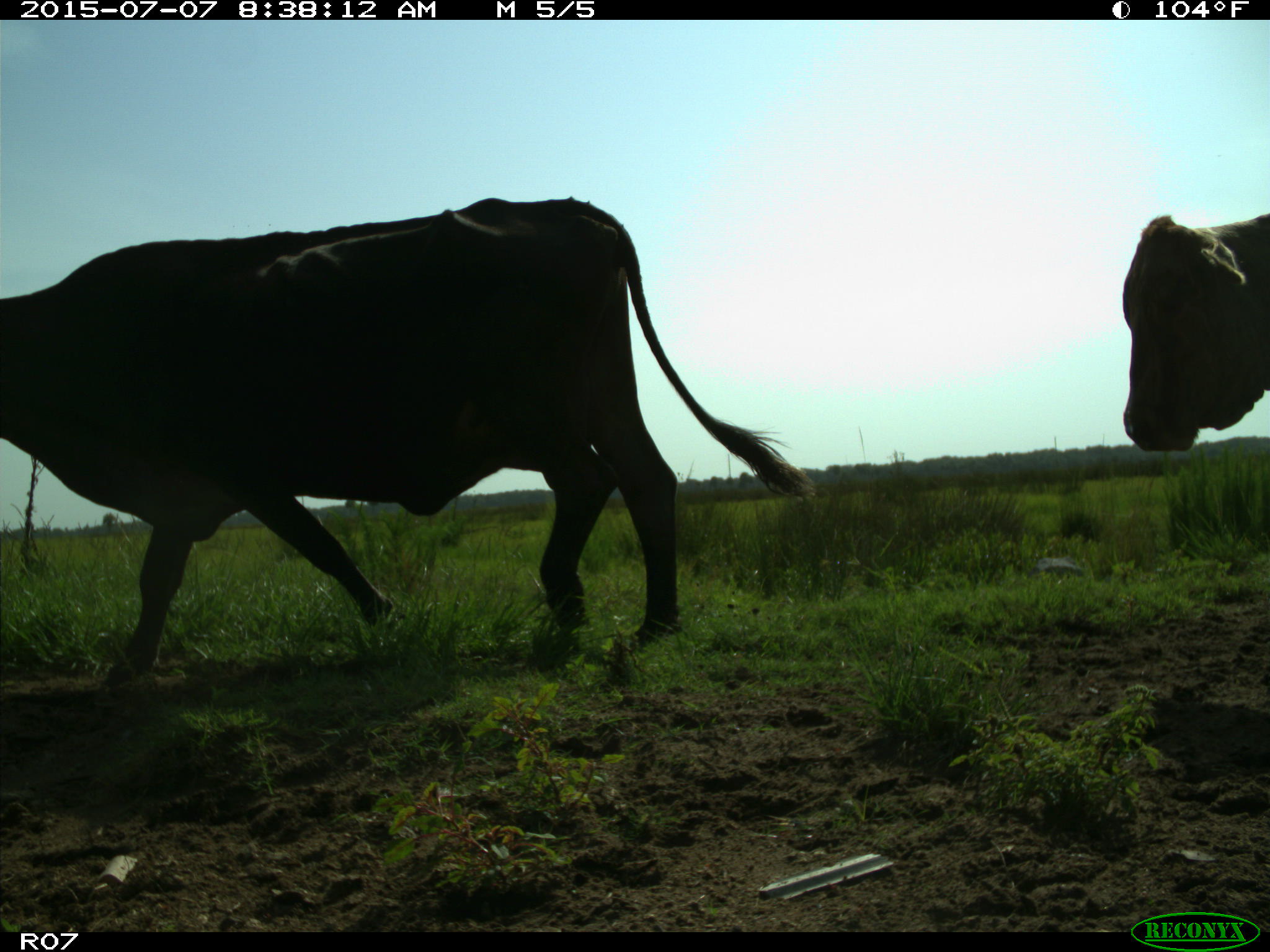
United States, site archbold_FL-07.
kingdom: Animalia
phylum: Chordata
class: Mammalia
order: Artiodactyla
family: Bovidae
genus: Bos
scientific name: Bos taurus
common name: domestic cow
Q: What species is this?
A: Bos taurus (domestic cow).